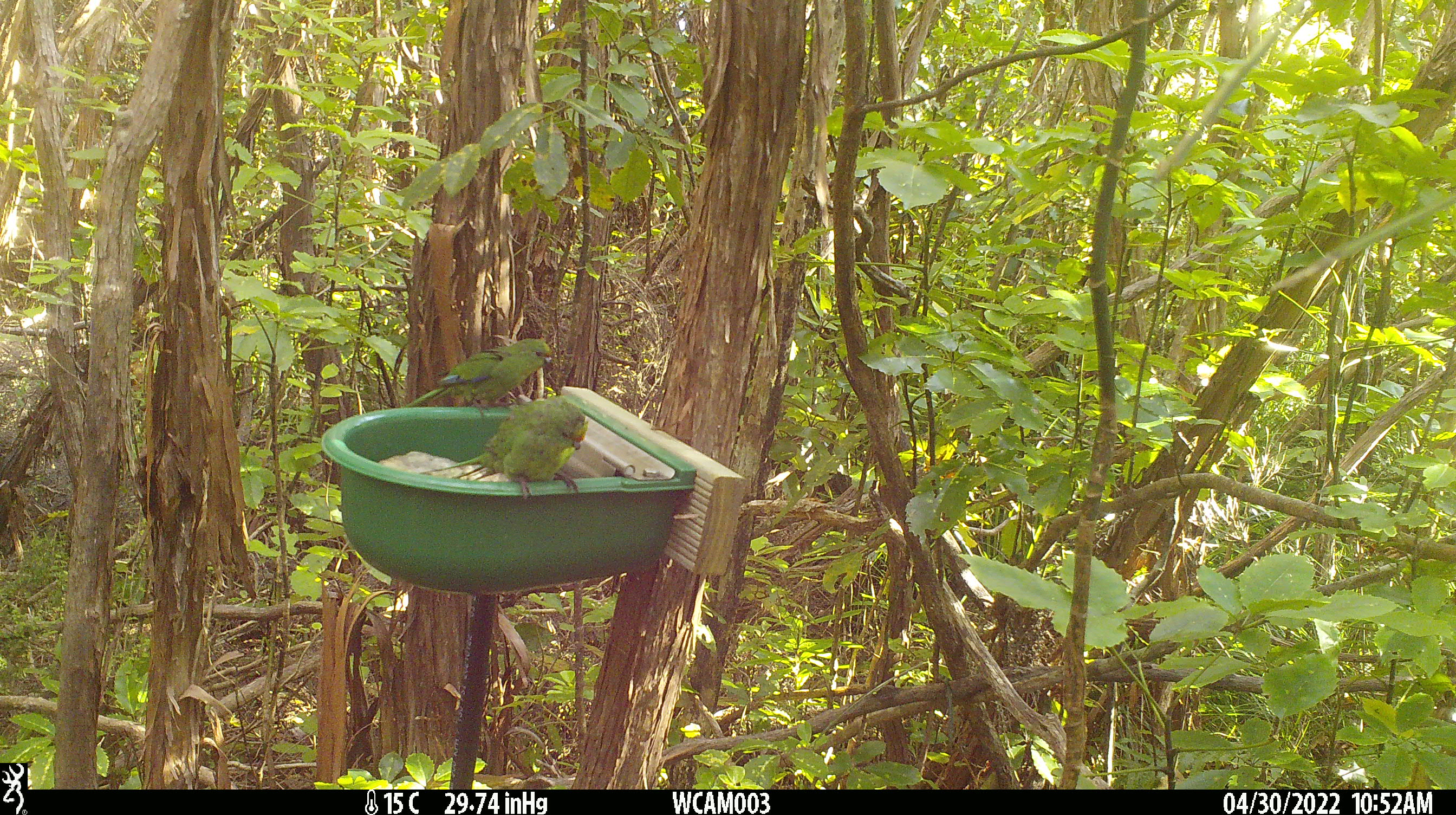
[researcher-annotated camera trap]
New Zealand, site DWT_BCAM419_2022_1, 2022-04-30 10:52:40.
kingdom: Animalia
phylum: Chordata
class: Aves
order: Psittaciformes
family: Psittaculidae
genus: Cyanoramphus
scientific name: Cyanoramphus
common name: parakeet